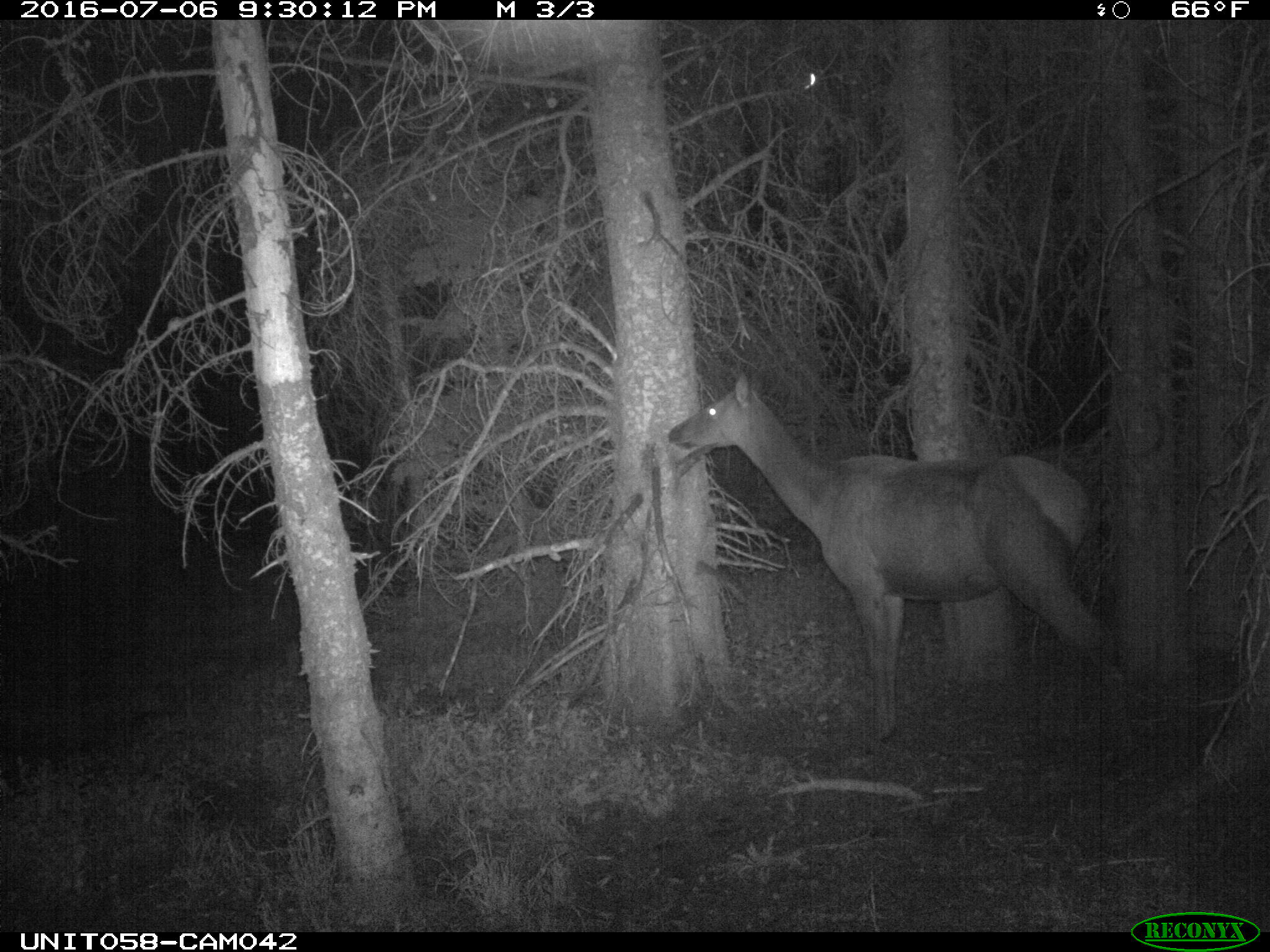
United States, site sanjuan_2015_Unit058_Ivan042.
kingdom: Animalia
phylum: Chordata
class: Mammalia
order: Artiodactyla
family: Cervidae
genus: Cervus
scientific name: Cervus elaphus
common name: red deer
Cervus elaphus (red deer).